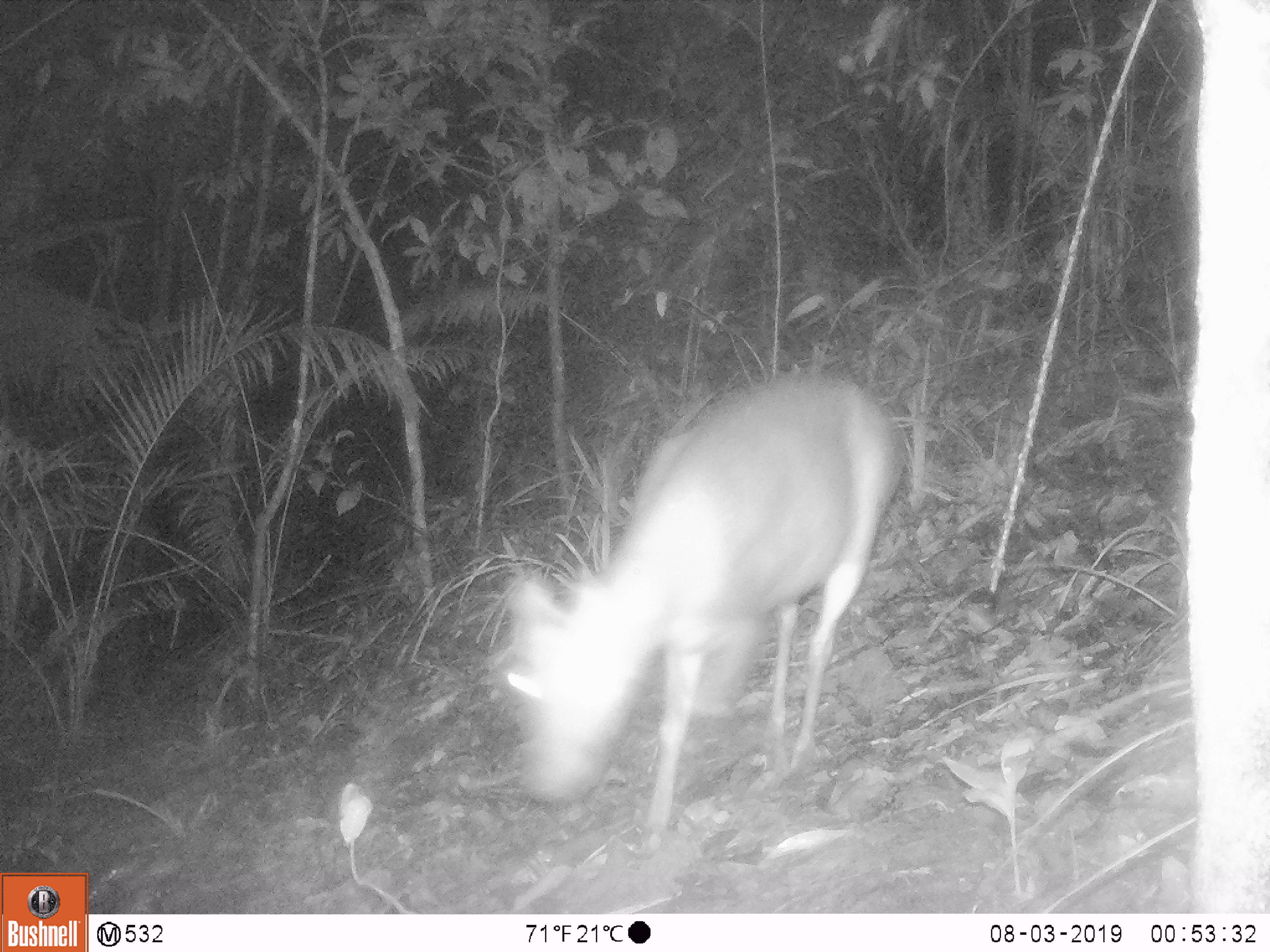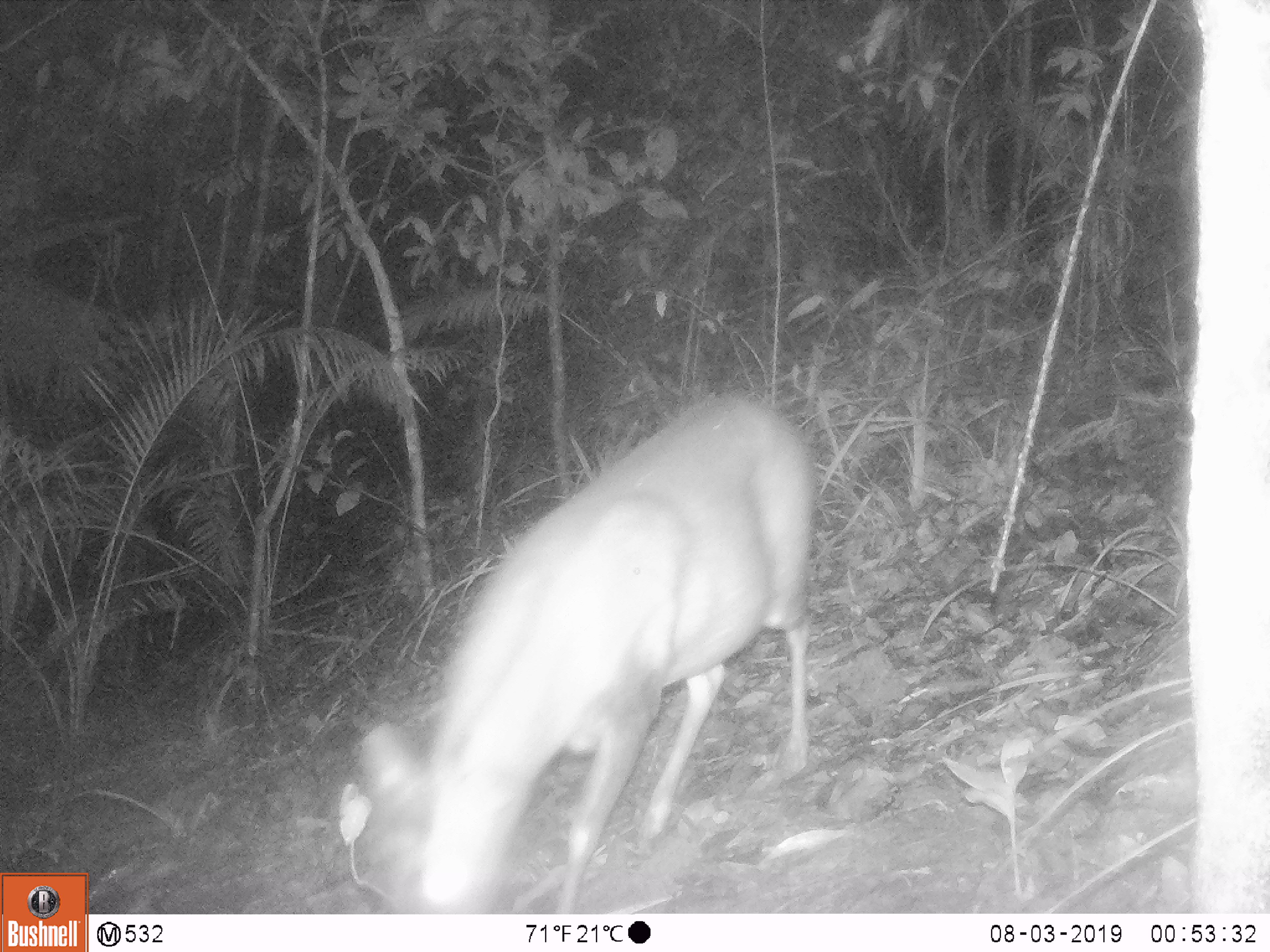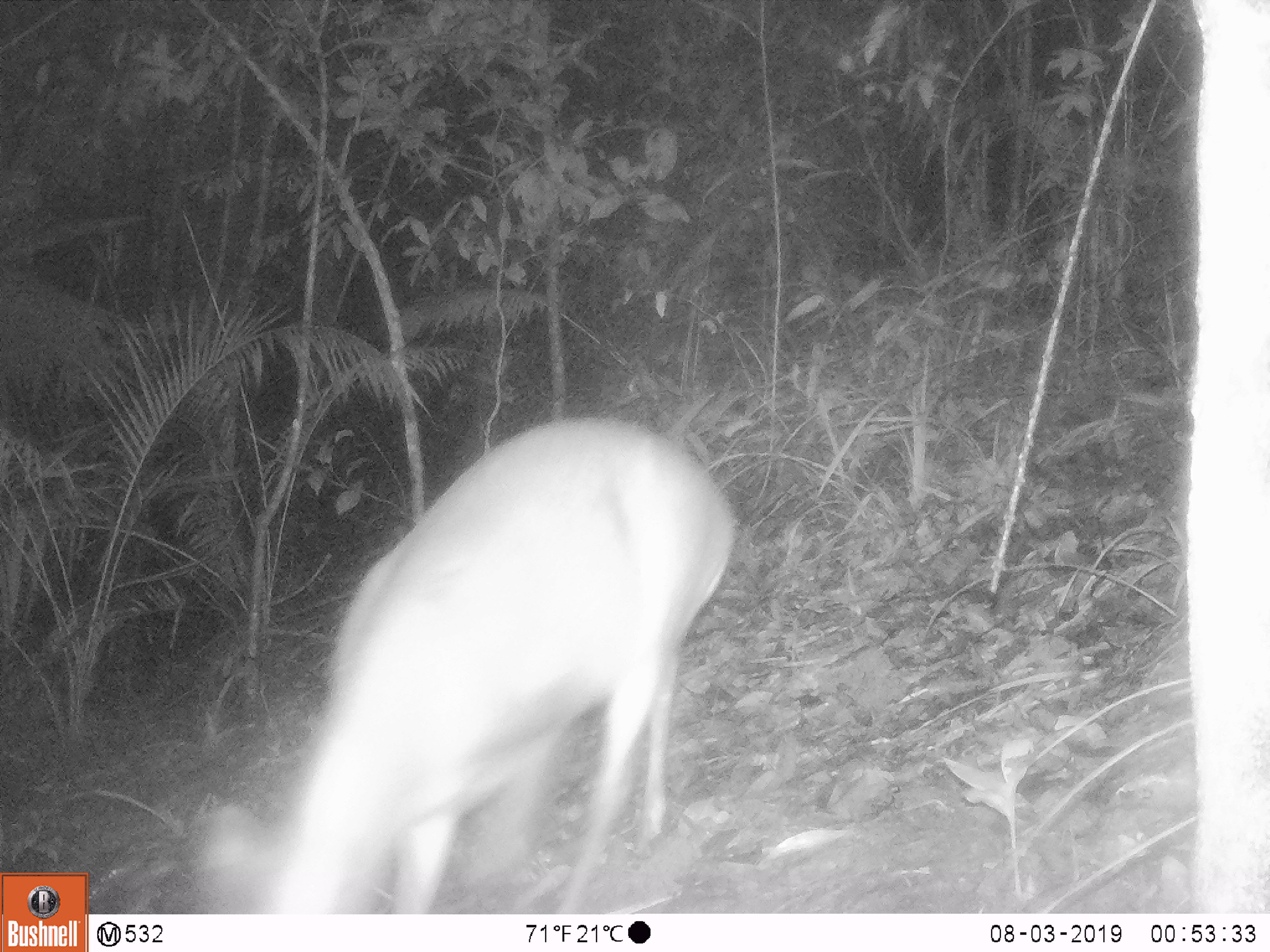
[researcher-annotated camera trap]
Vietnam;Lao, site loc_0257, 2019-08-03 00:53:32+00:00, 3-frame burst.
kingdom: Animalia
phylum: Chordata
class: Mammalia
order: Artiodactyla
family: Cervidae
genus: Muntiacus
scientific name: Muntiacus rooseveltorum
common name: roosevelt's muntjac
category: roosevelts muntjac group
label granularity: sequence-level